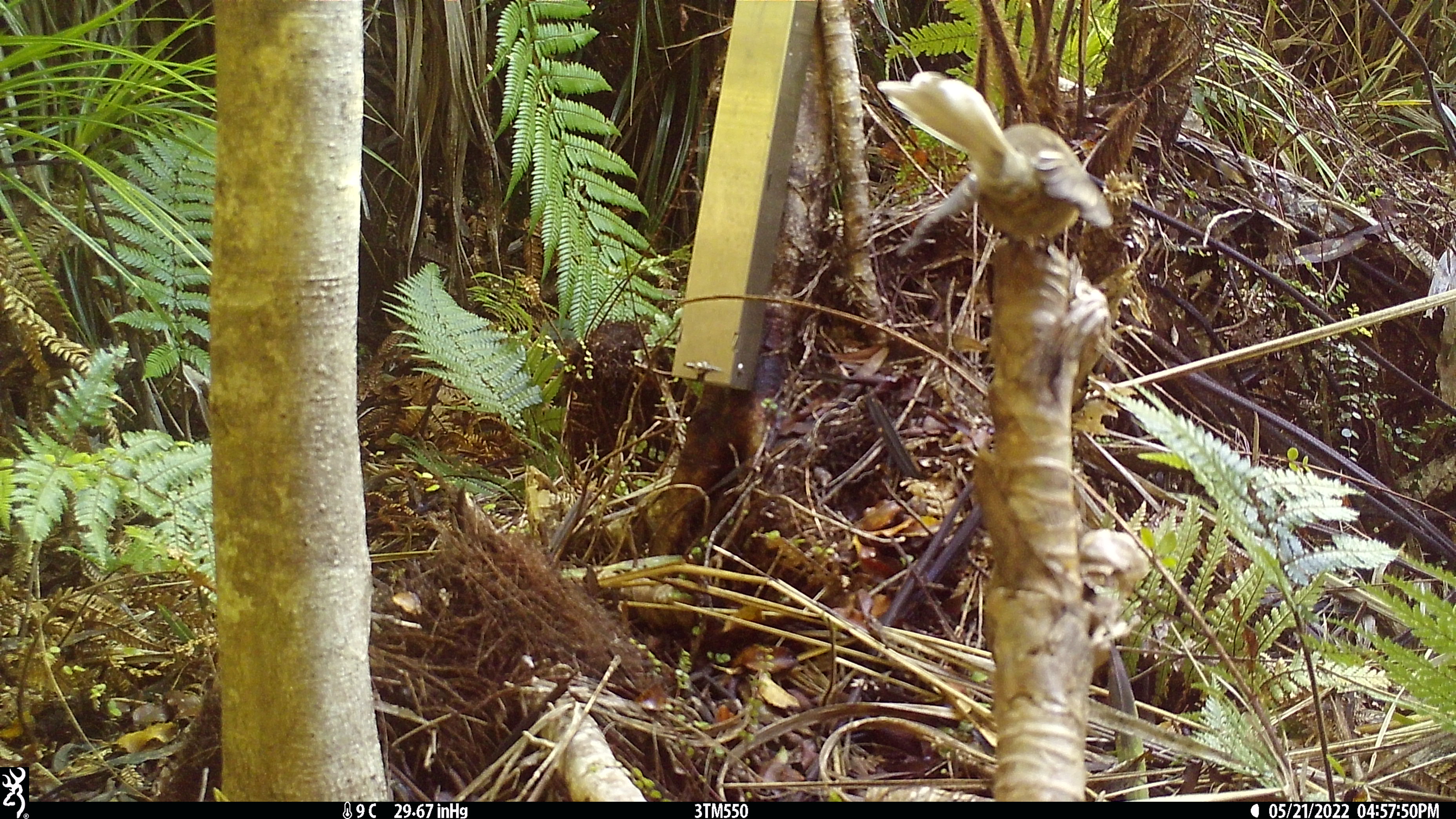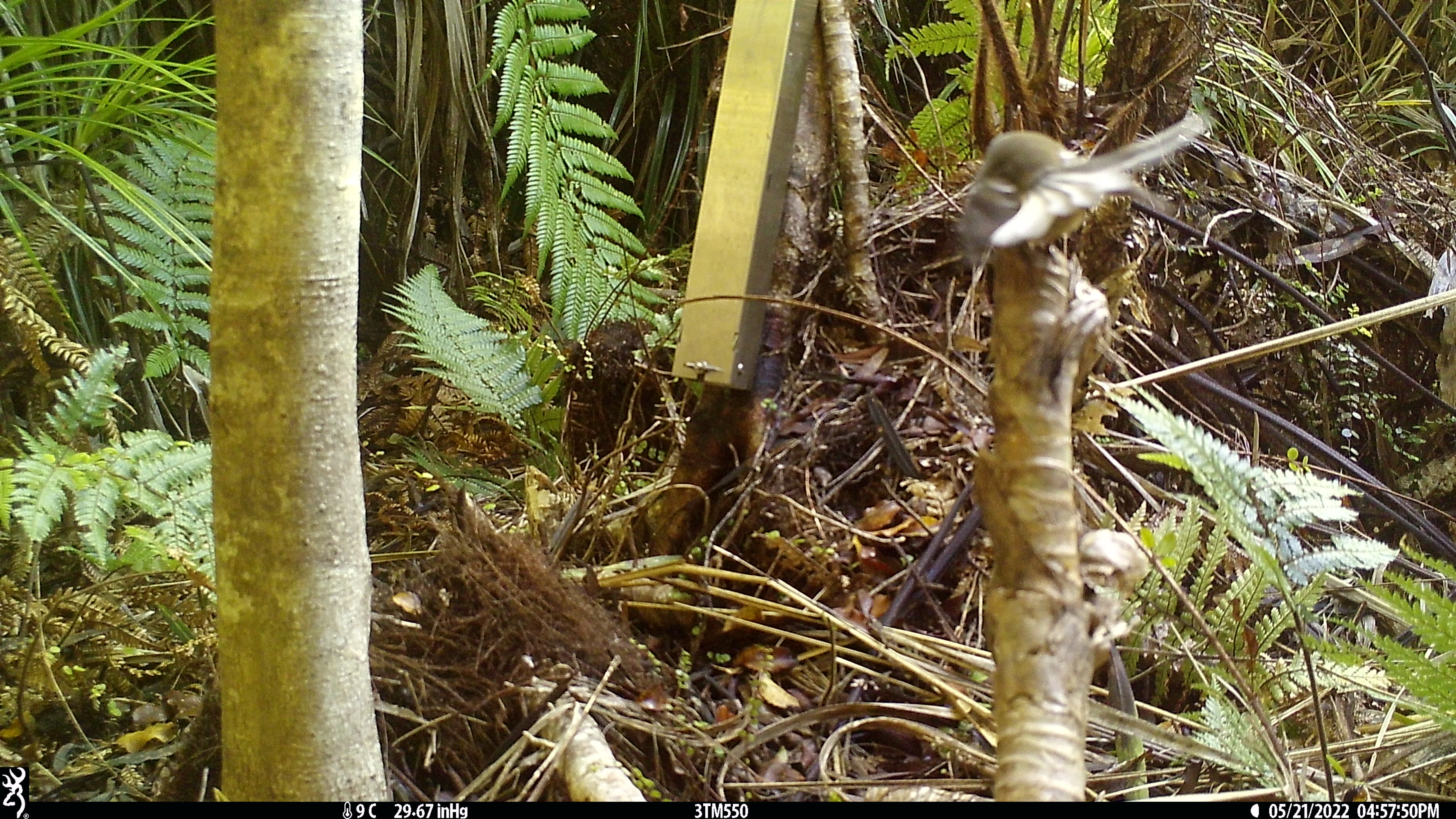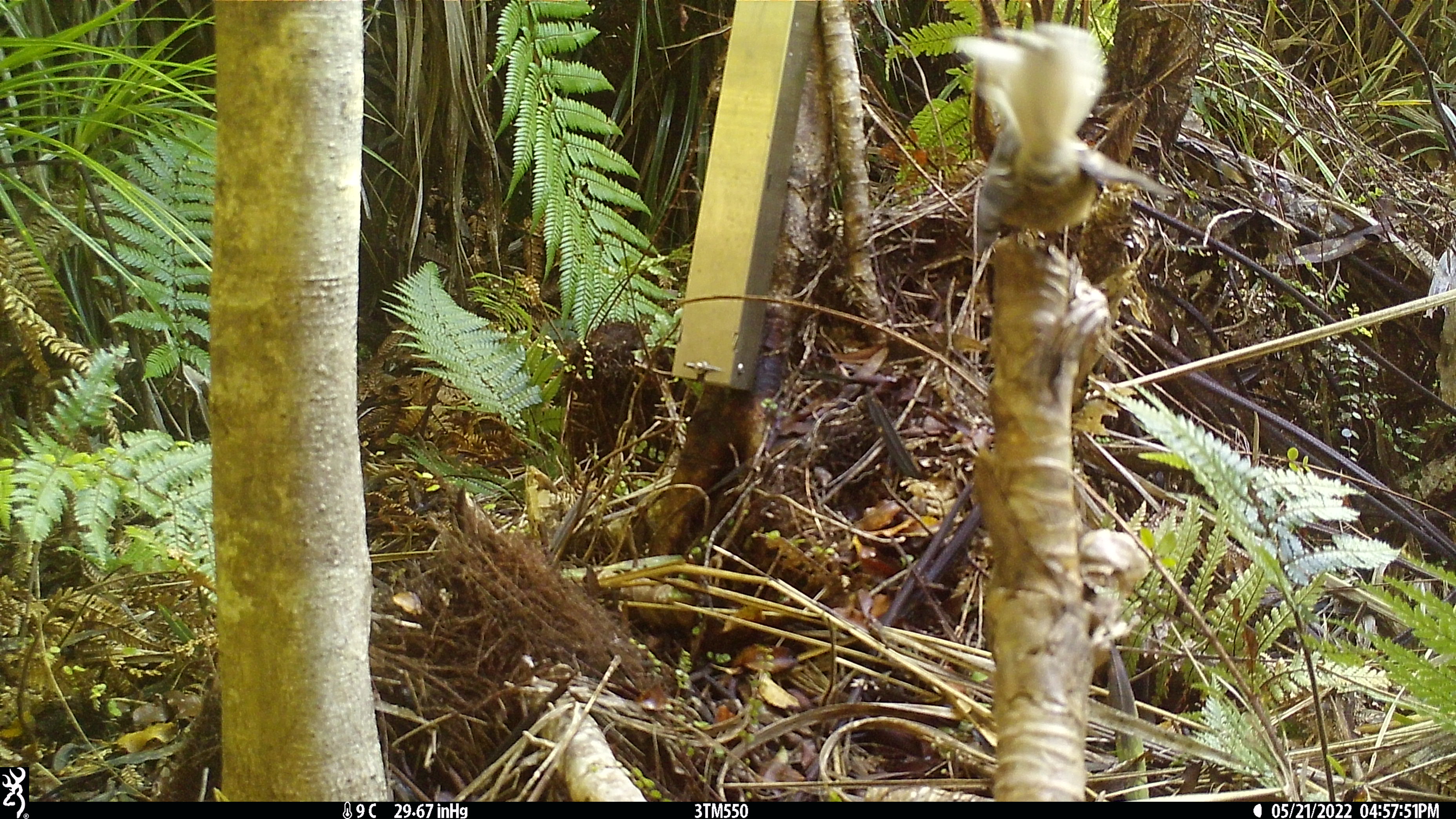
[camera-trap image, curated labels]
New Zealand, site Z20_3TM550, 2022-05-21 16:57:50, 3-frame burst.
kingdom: Animalia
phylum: Chordata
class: Aves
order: Passeriformes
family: Rhipiduridae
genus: Rhipidura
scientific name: Rhipidura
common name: fantails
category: fantail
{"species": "fantail (fantails) (Rhipidura)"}